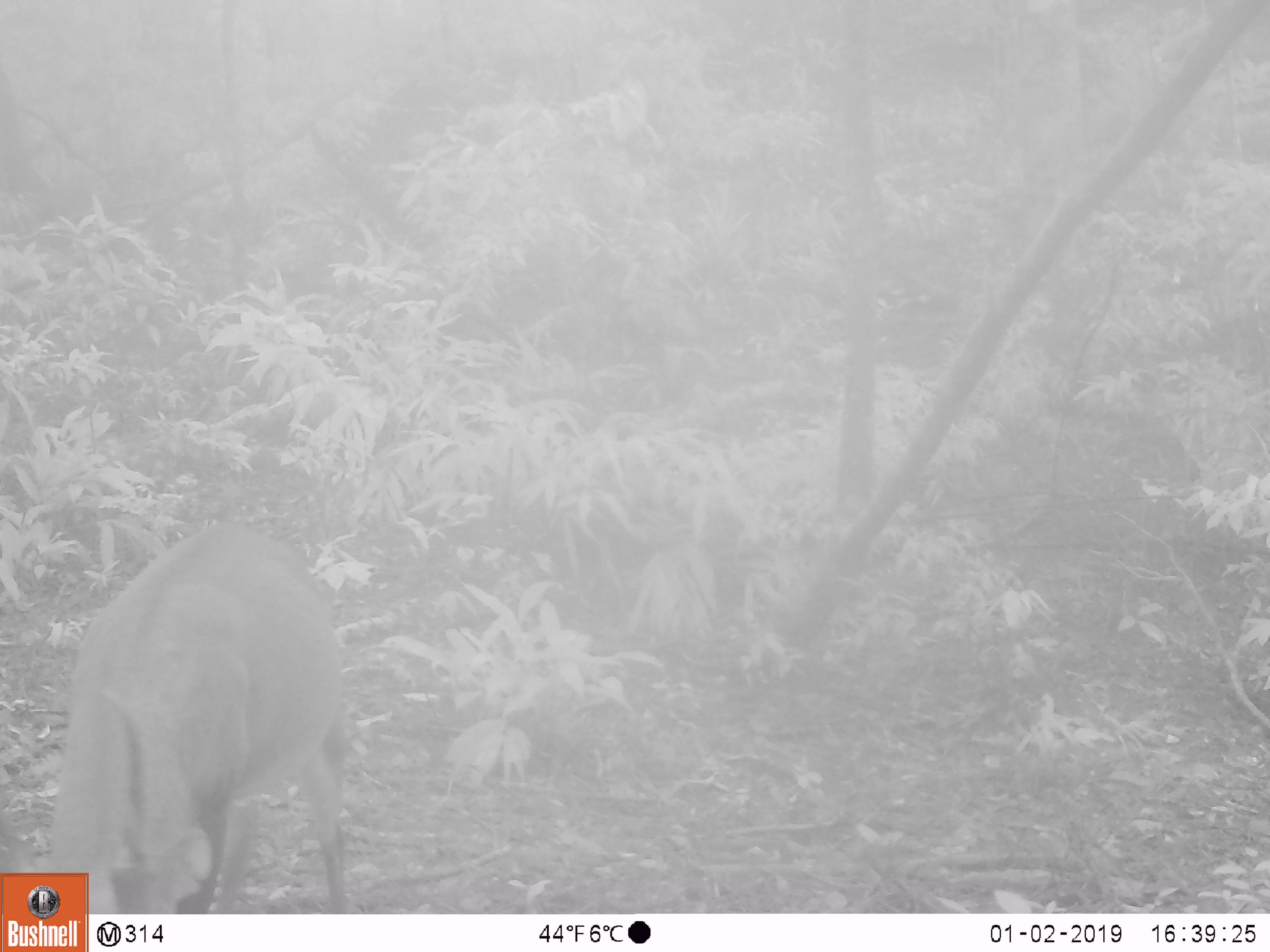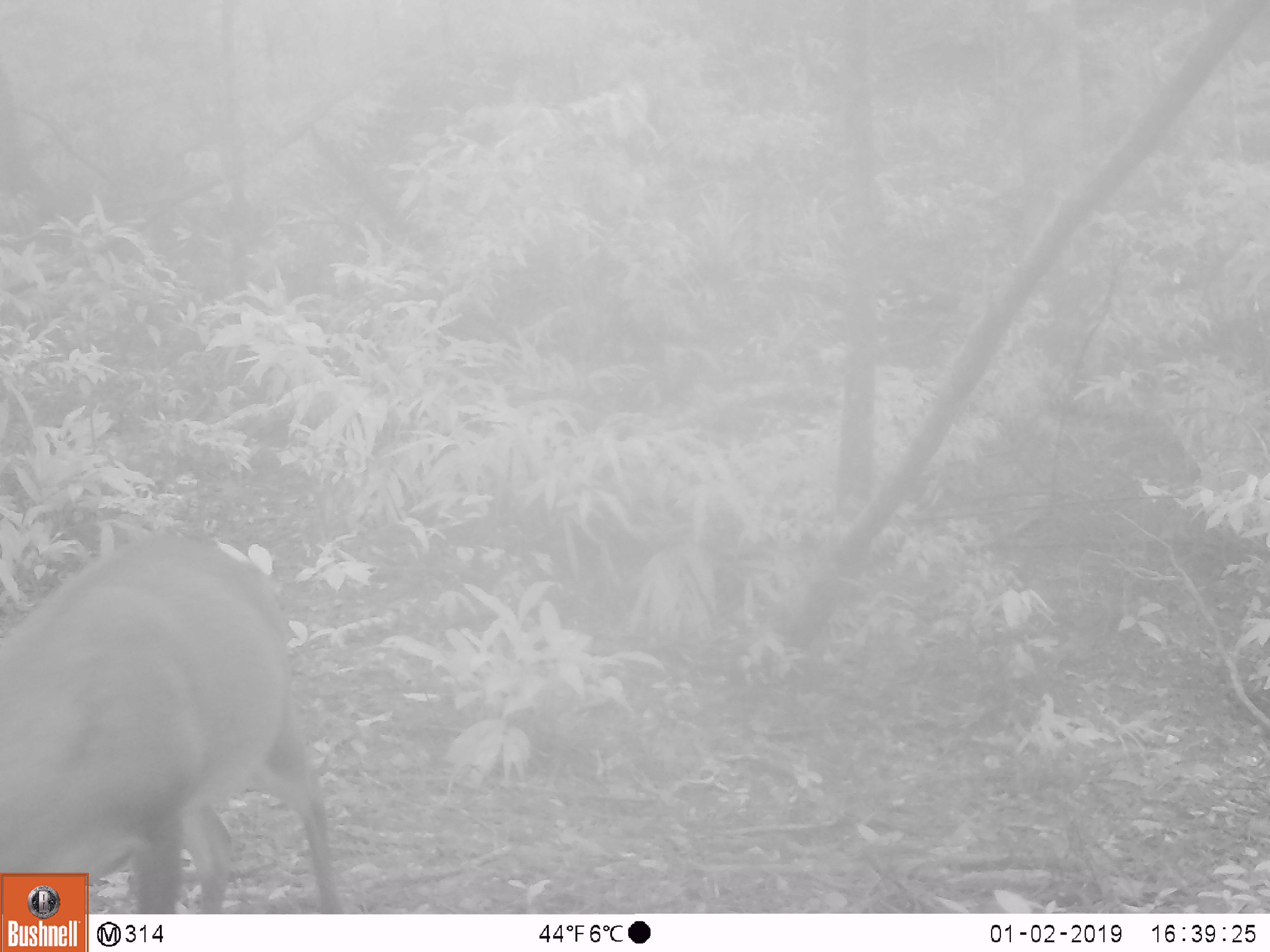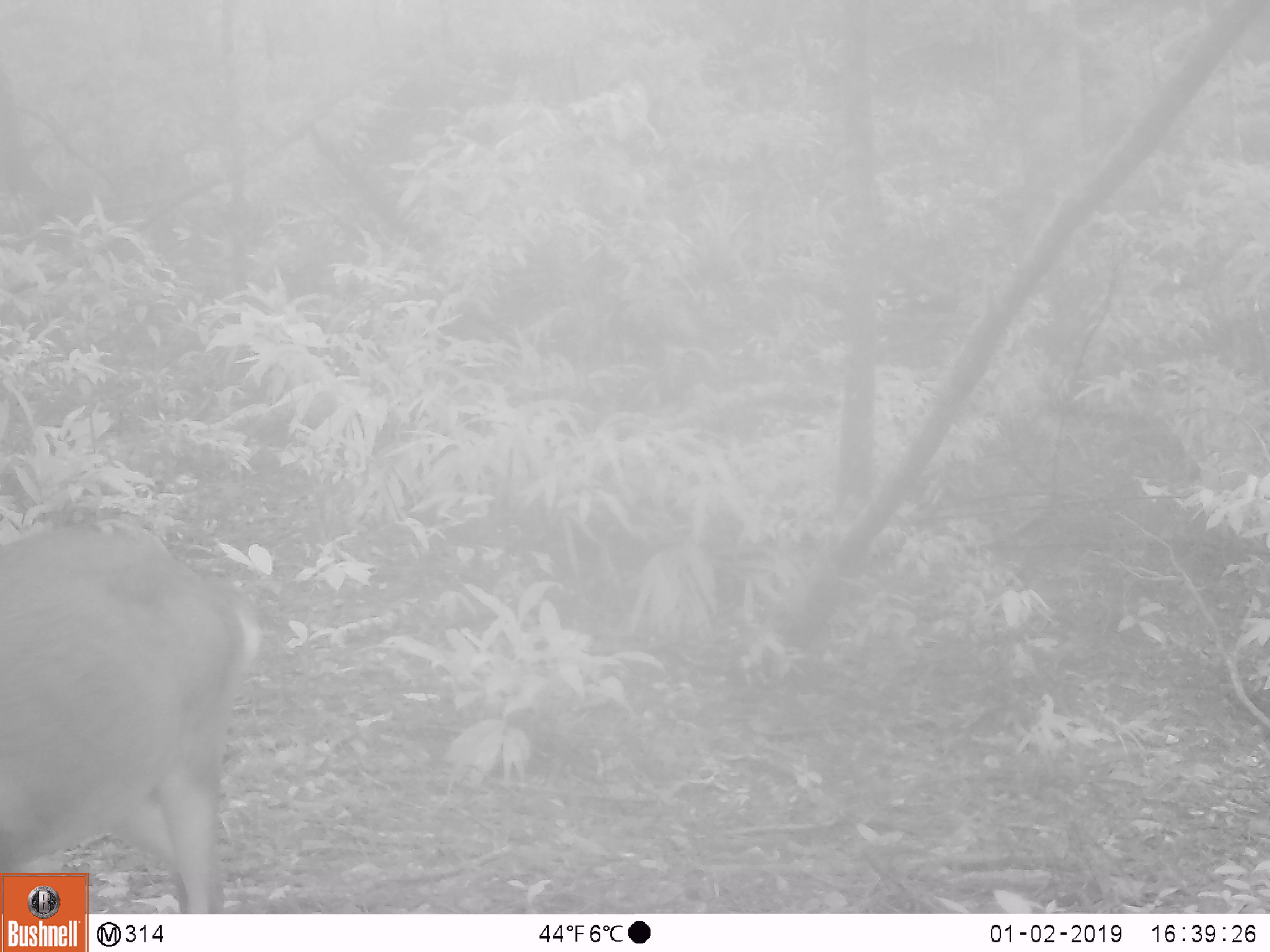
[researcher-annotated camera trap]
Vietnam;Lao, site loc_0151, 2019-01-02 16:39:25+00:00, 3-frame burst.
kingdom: Animalia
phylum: Chordata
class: Mammalia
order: Artiodactyla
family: Cervidae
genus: Muntiacus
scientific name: Muntiacus vuquangensis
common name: large-antlered muntjac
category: large antlered muntjac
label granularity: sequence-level